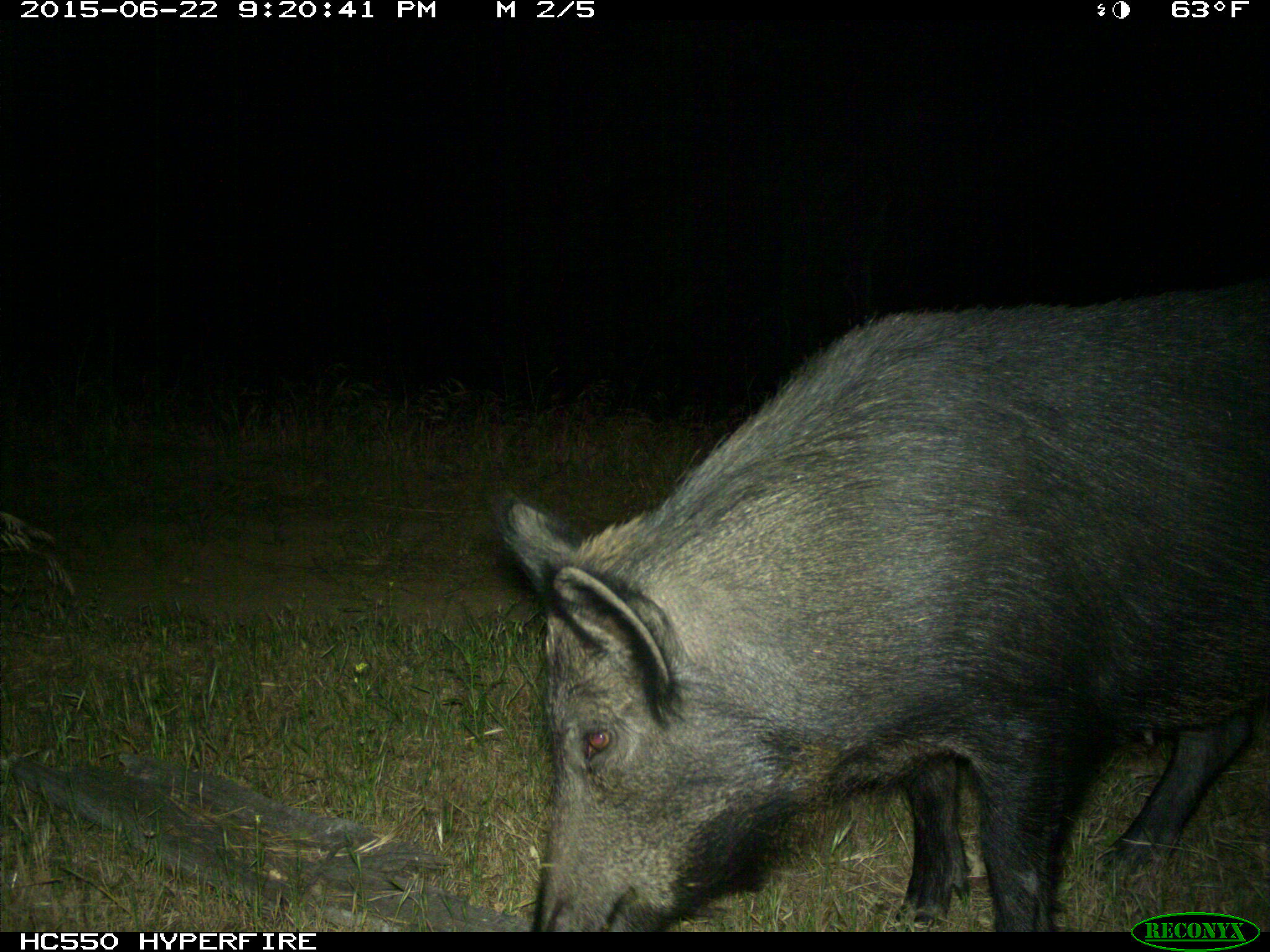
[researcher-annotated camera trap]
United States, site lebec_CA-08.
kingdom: Animalia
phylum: Chordata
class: Mammalia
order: Artiodactyla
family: Suidae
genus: Sus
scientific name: Sus scrofa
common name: wild boar